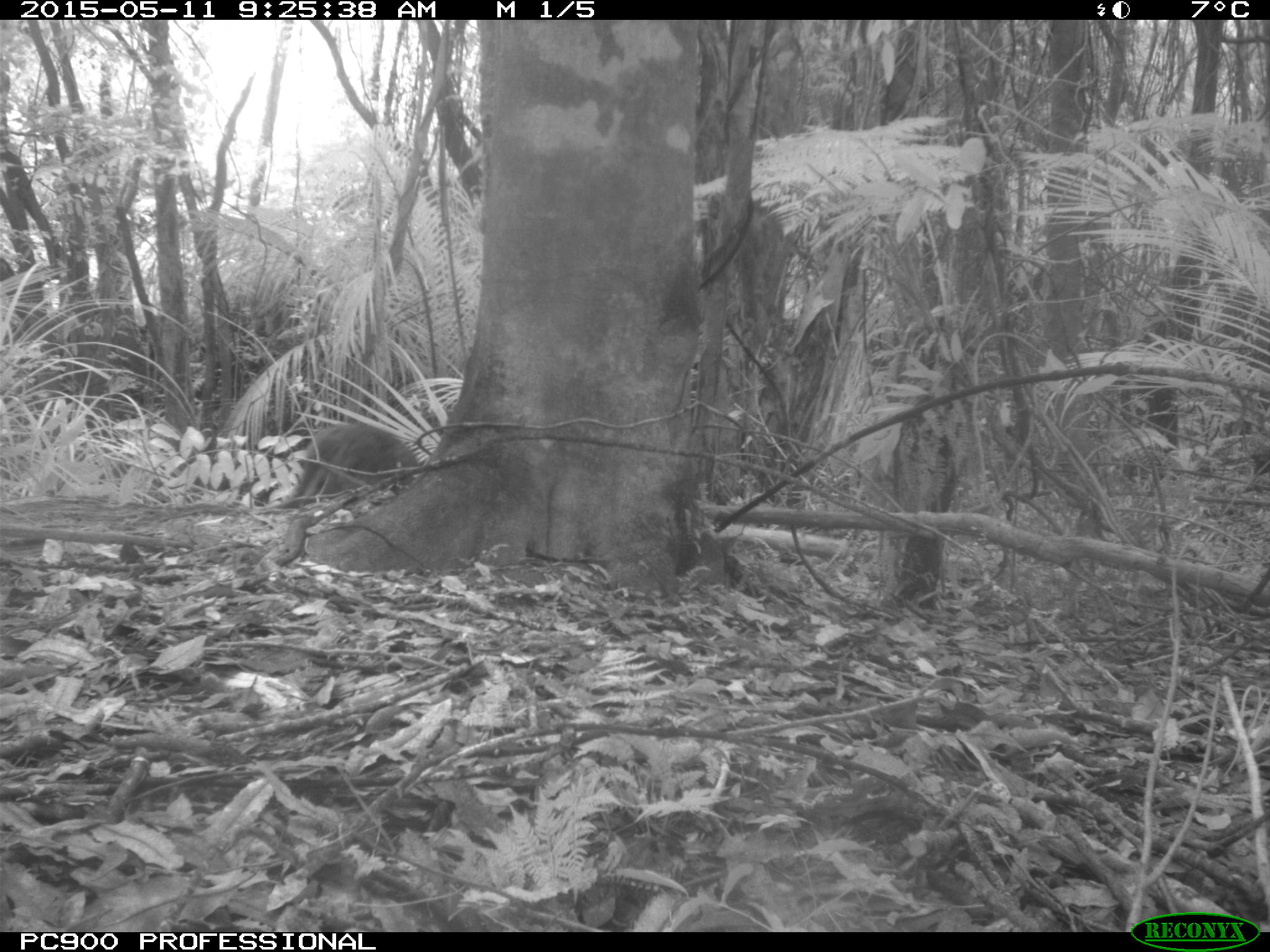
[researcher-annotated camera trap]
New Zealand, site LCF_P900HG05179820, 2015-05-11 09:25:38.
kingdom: Animalia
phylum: Chordata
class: Mammalia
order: Diprotodontia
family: Macropodidae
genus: Notamacropus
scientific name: Notamacropus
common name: wallaby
Wallaby (Notamacropus).